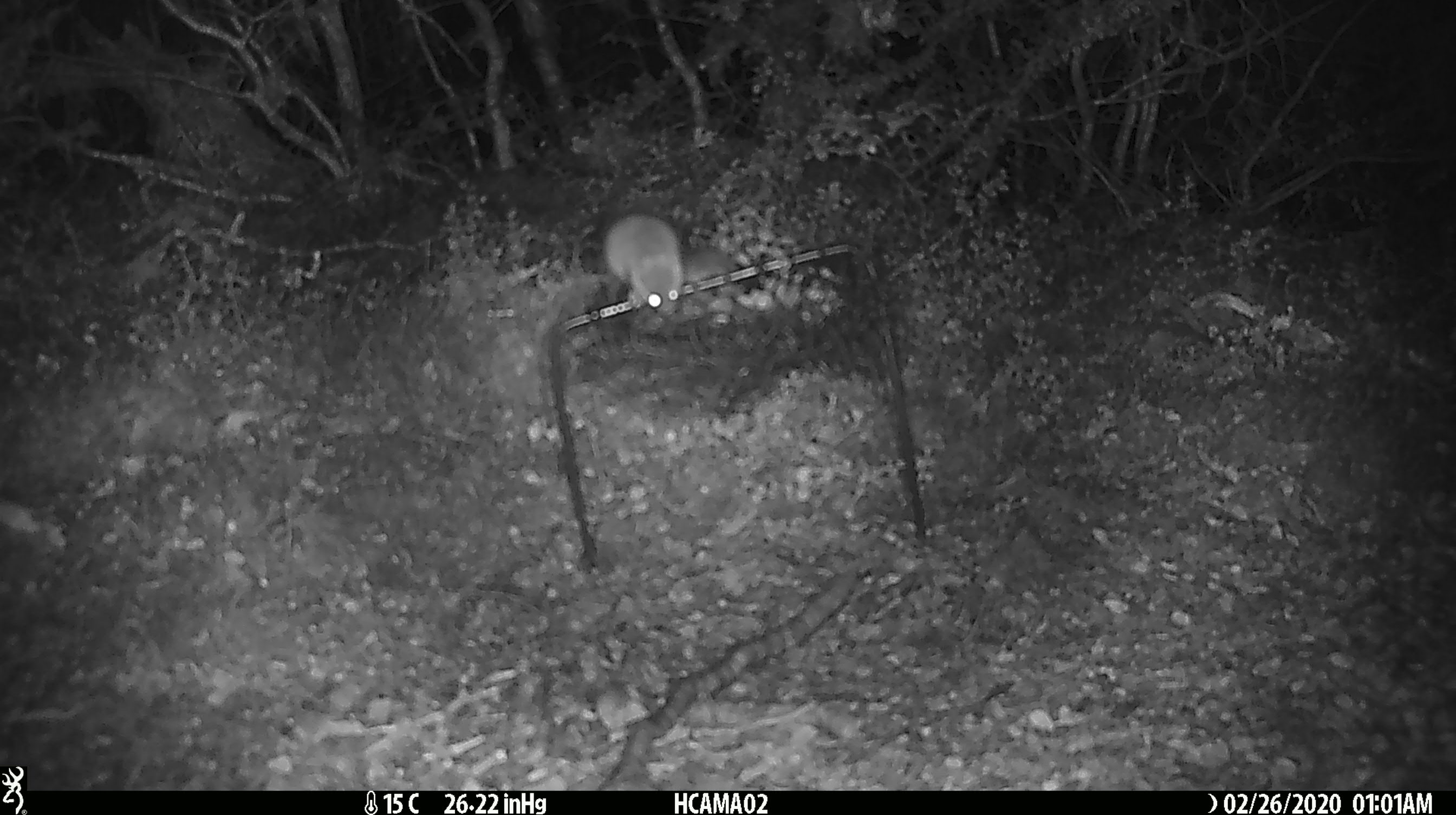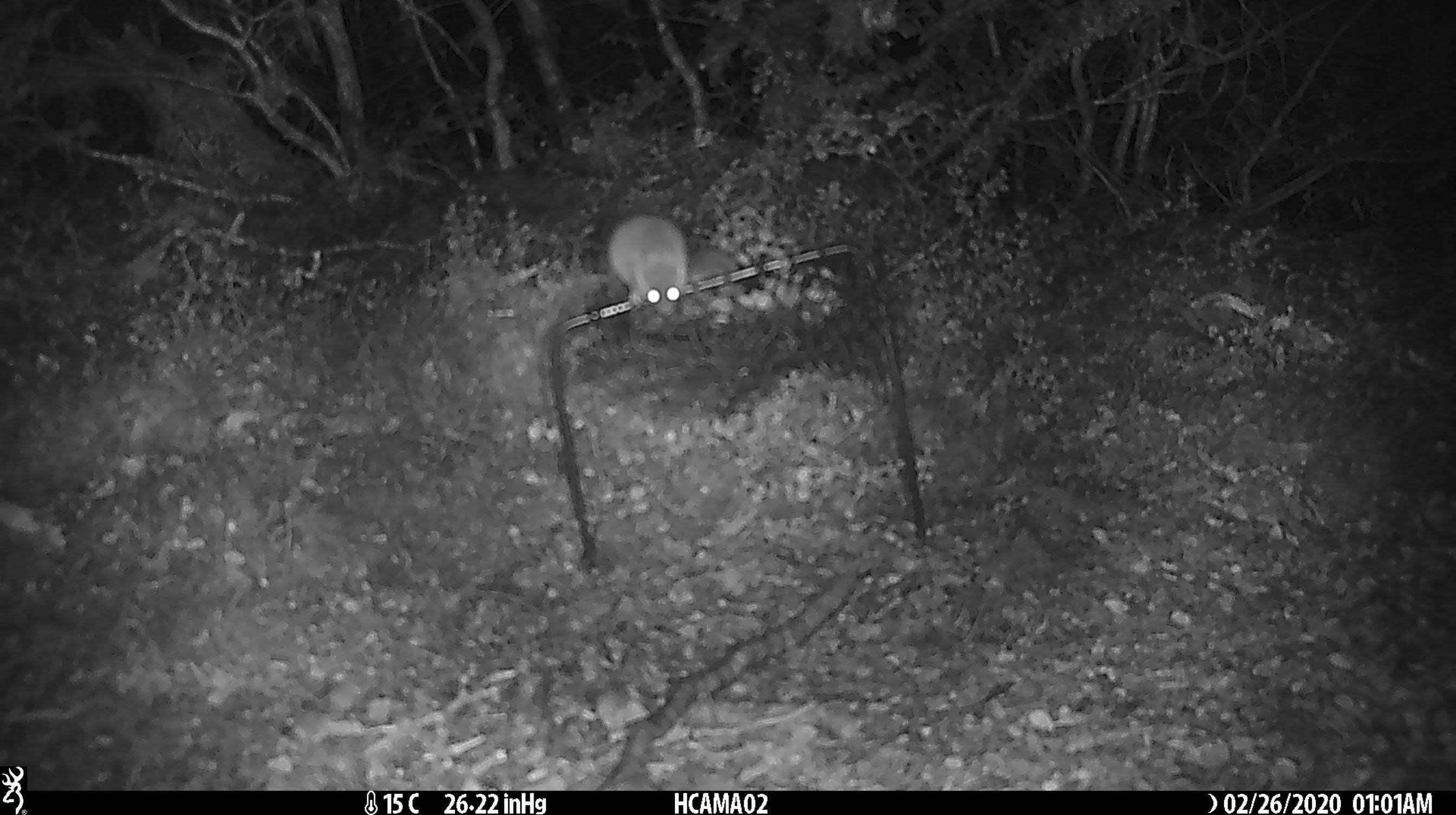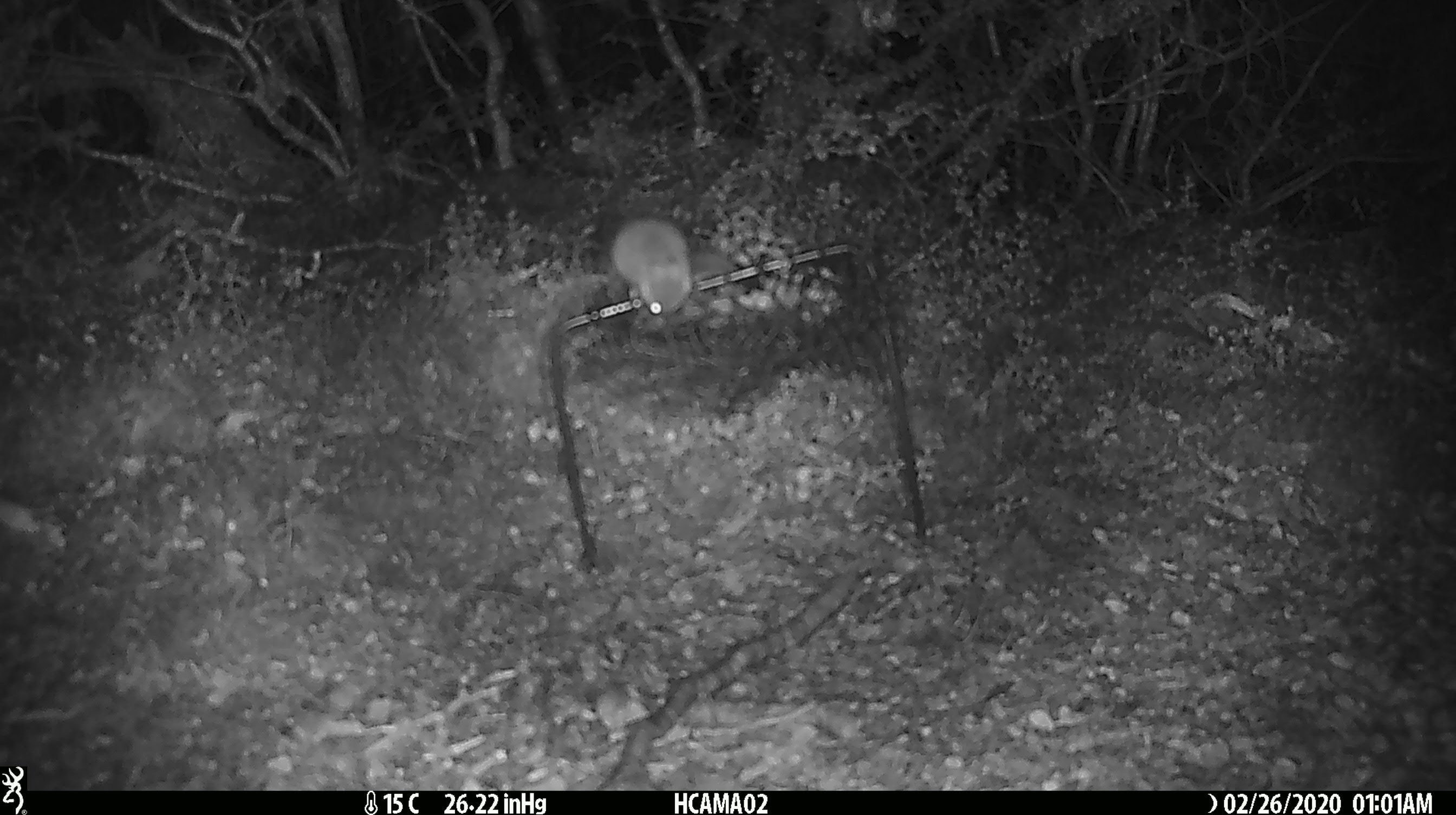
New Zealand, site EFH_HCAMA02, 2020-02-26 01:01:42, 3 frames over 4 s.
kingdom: Animalia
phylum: Chordata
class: Mammalia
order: Rodentia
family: Muridae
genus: Mus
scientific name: Mus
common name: mouse